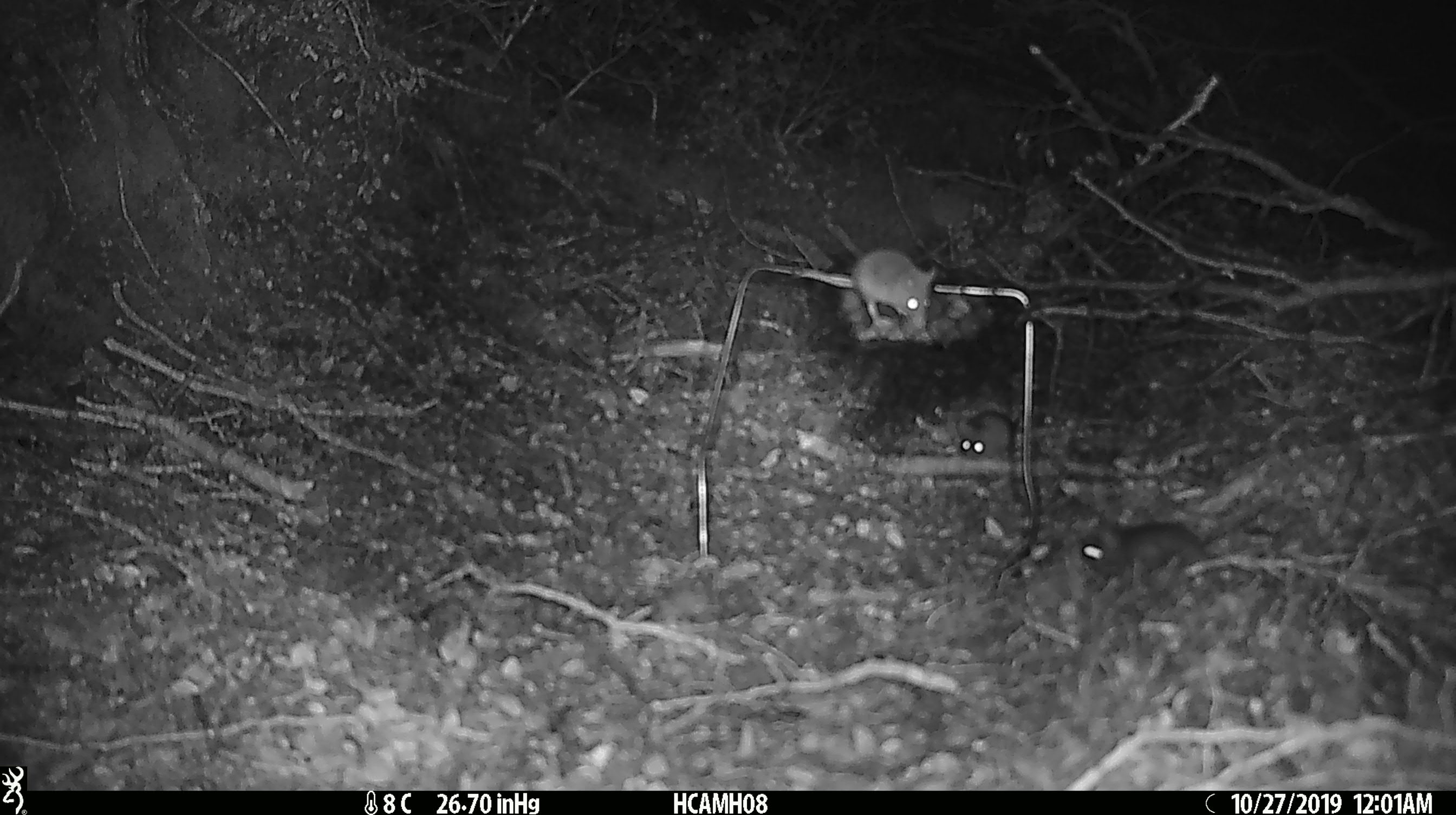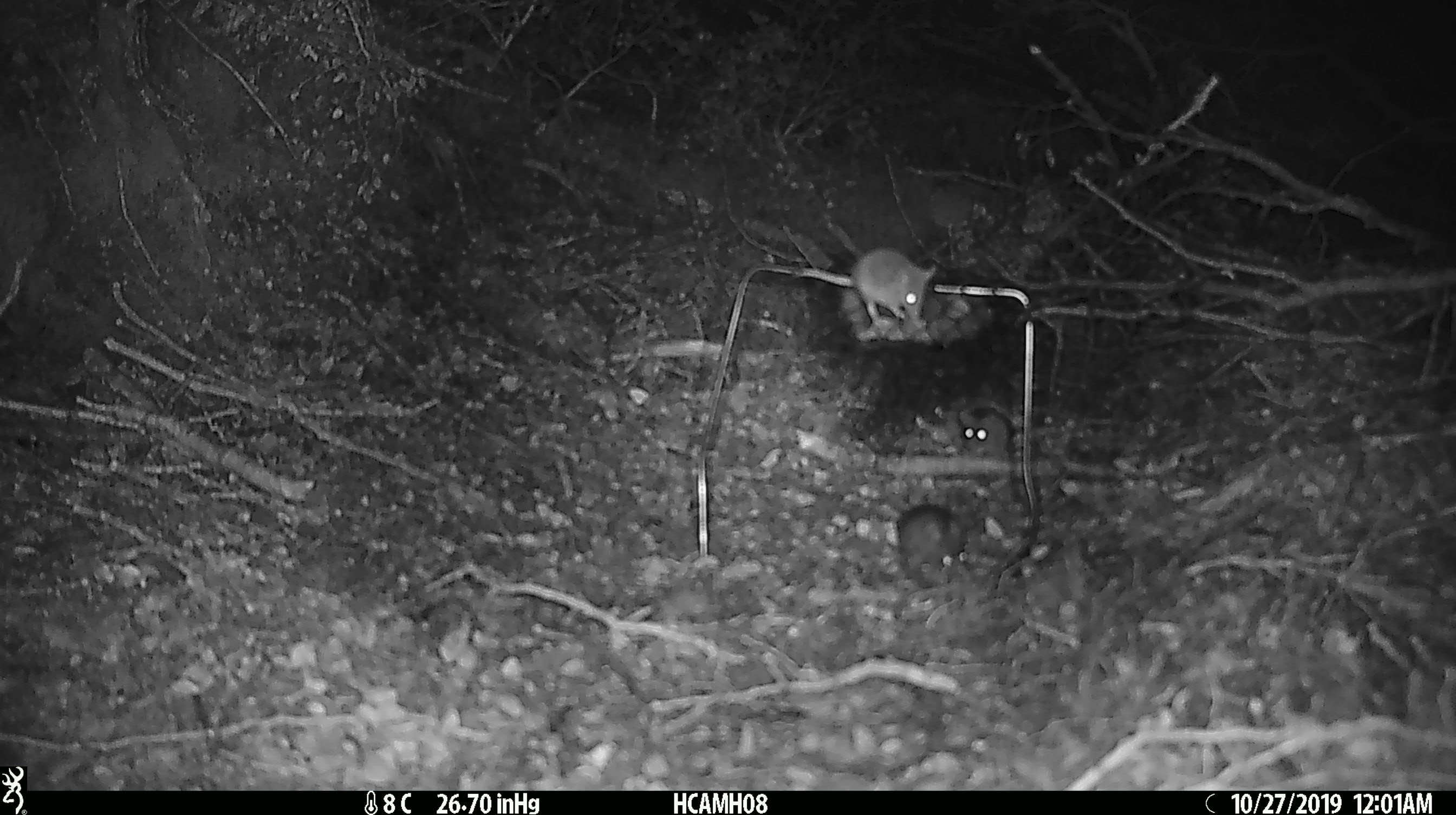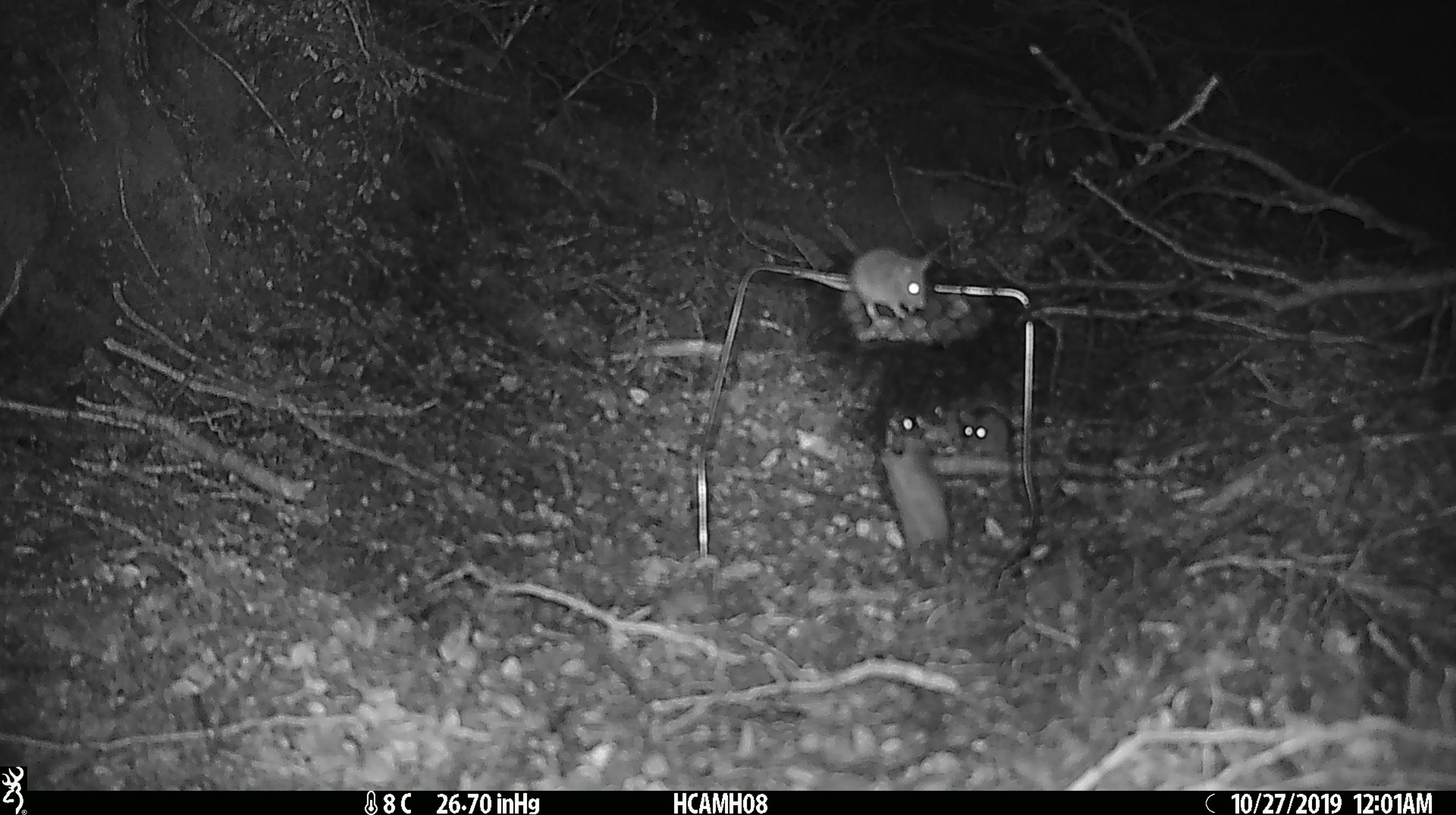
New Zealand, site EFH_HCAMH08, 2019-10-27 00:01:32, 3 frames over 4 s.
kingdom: Animalia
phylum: Chordata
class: Mammalia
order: Rodentia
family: Muridae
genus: Mus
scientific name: Mus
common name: mouse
Mouse (Mus).